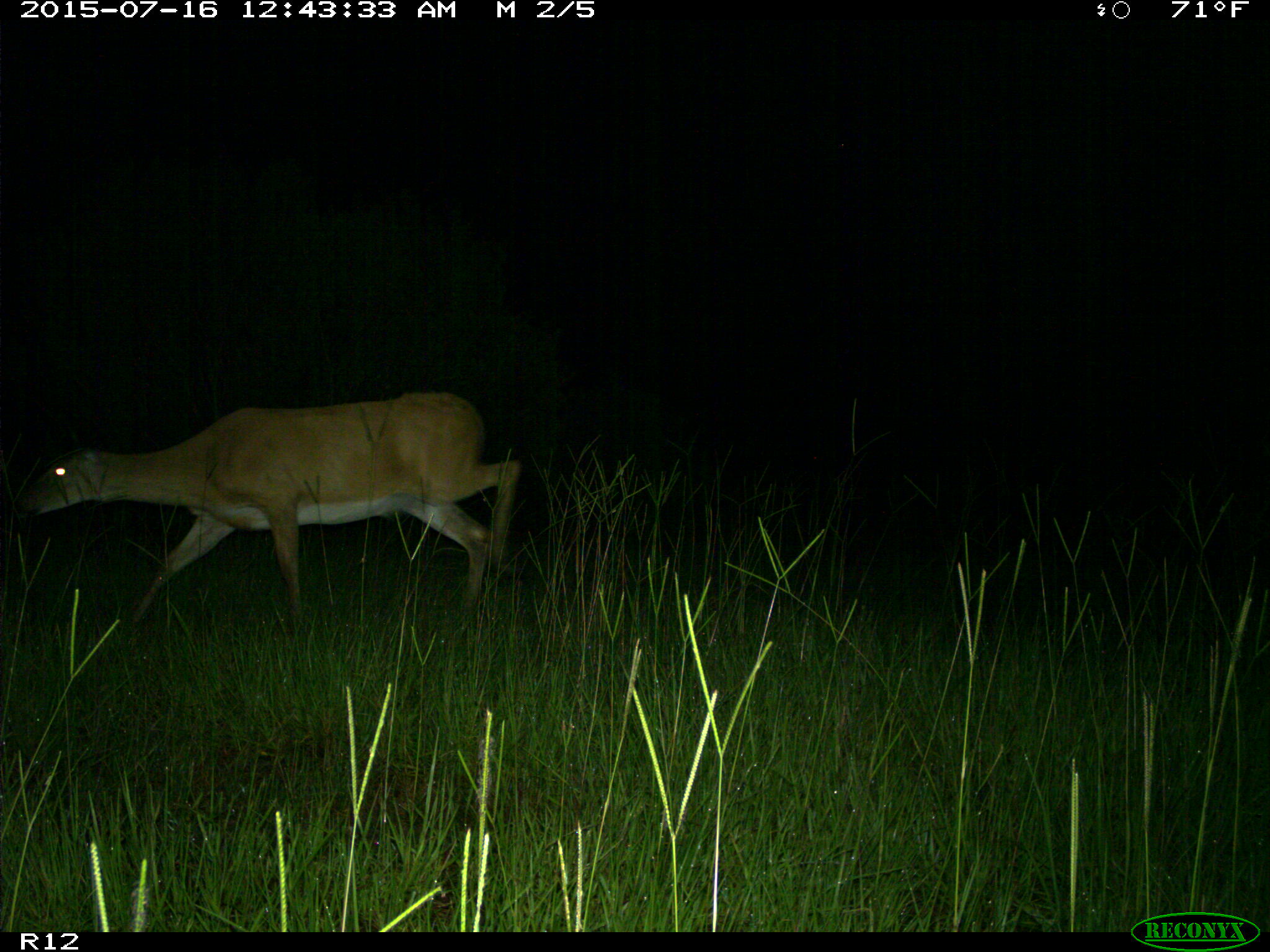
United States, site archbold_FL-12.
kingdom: Animalia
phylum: Chordata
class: Mammalia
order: Artiodactyla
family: Cervidae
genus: Odocoileus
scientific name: Odocoileus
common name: deer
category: unidentified deer